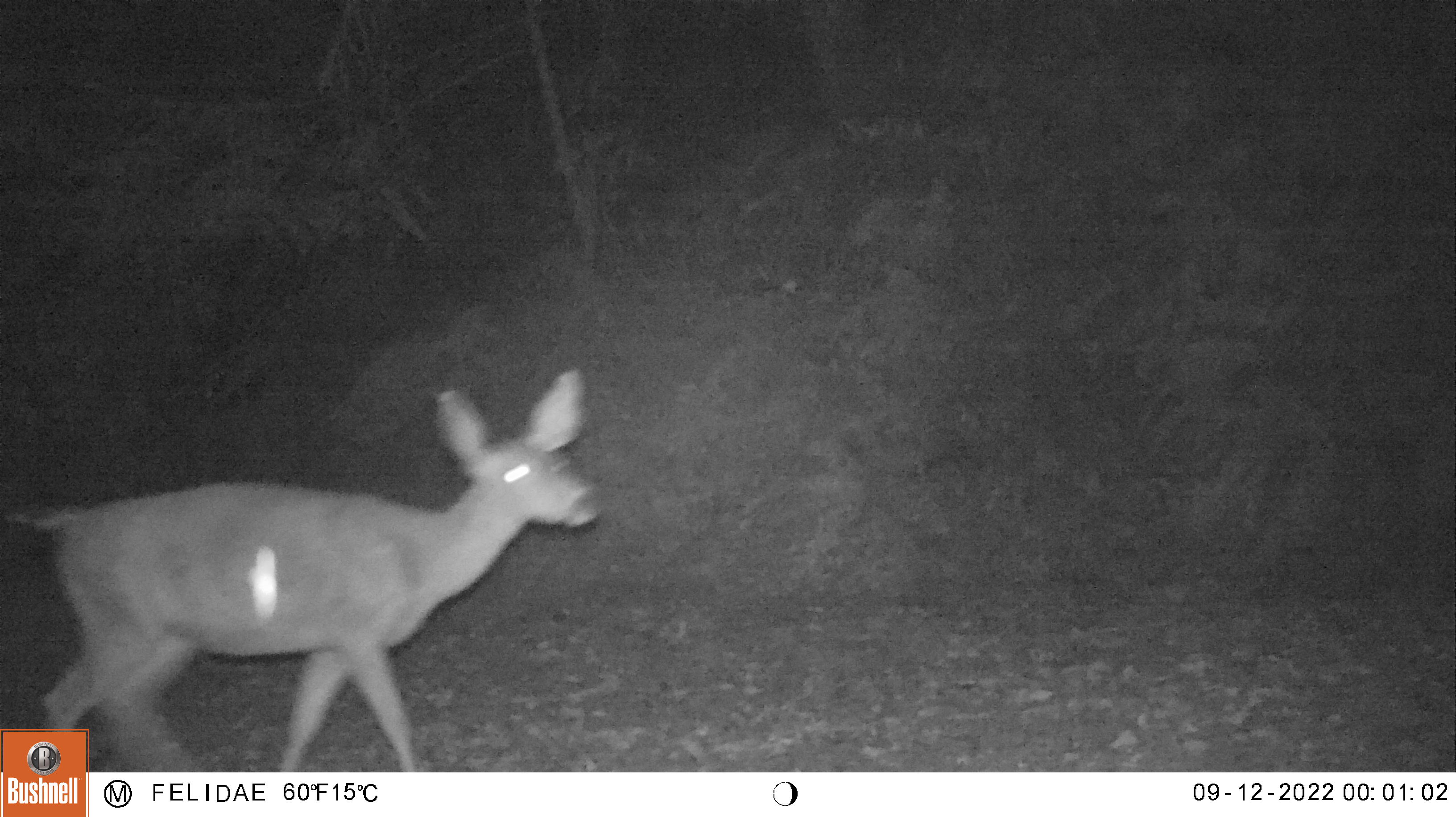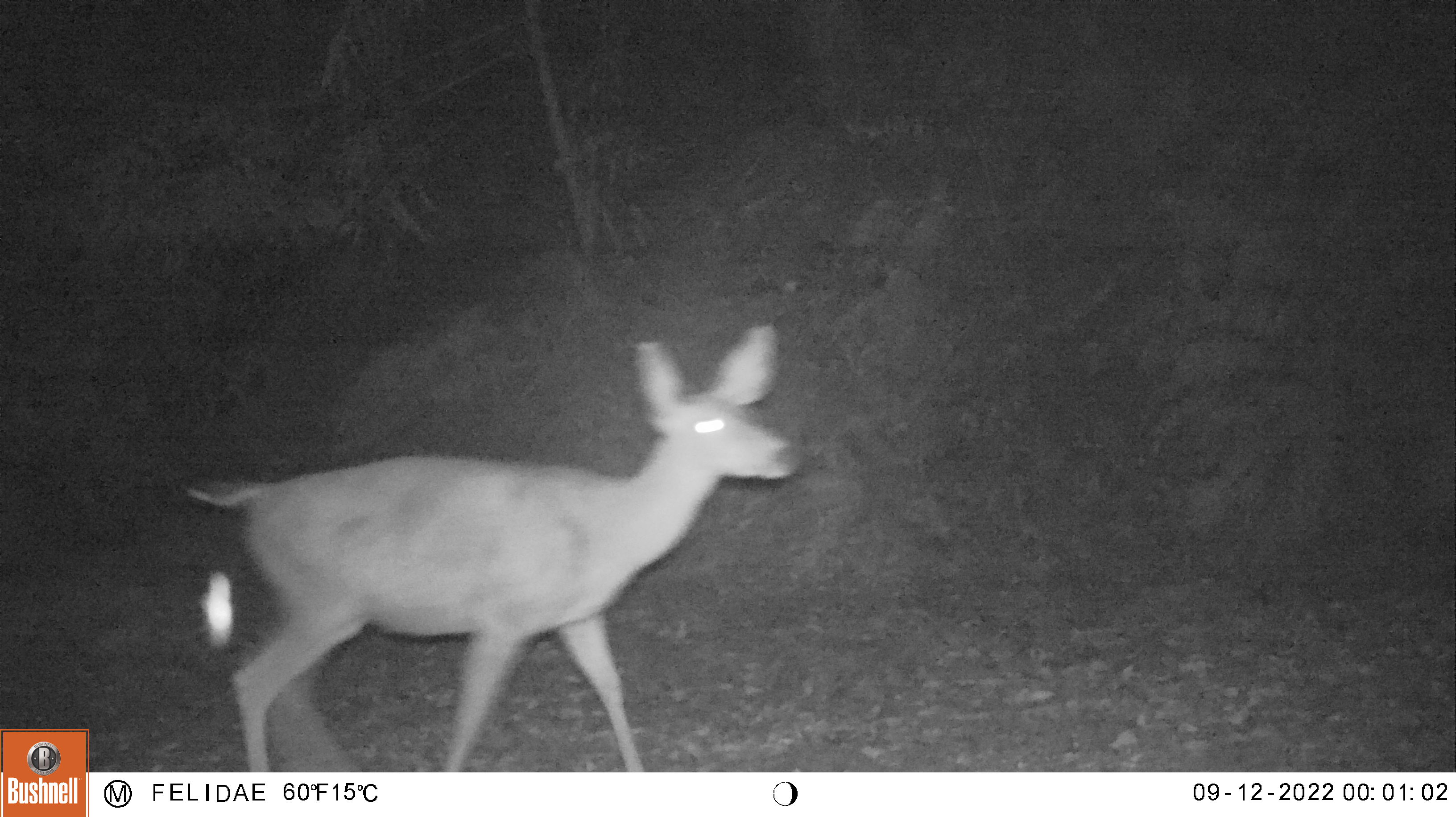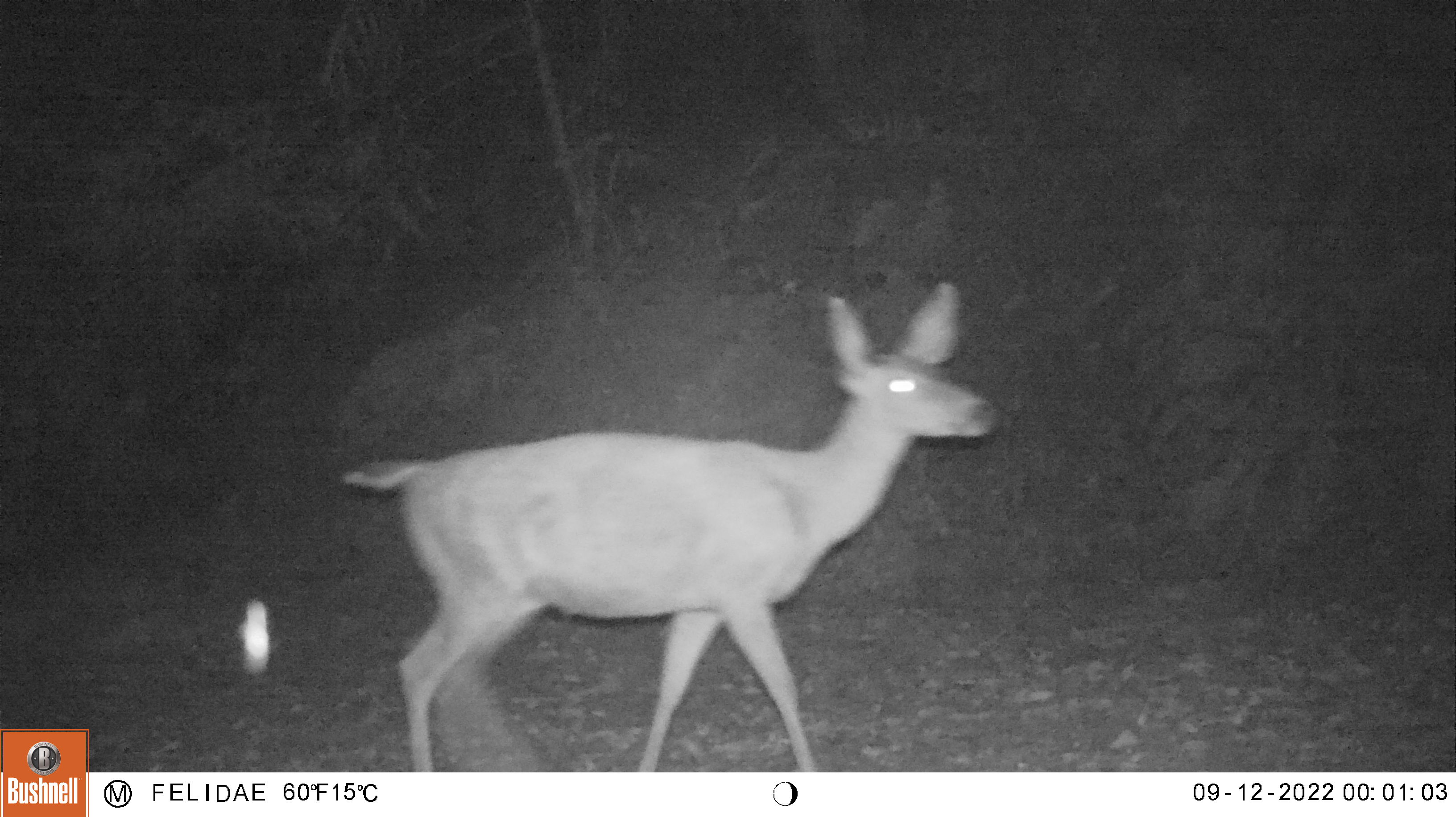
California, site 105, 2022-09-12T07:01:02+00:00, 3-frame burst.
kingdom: Animalia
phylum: Chordata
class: Mammalia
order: Artiodactyla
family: Cervidae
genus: Odocoileus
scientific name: Odocoileus hemionus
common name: mule deer